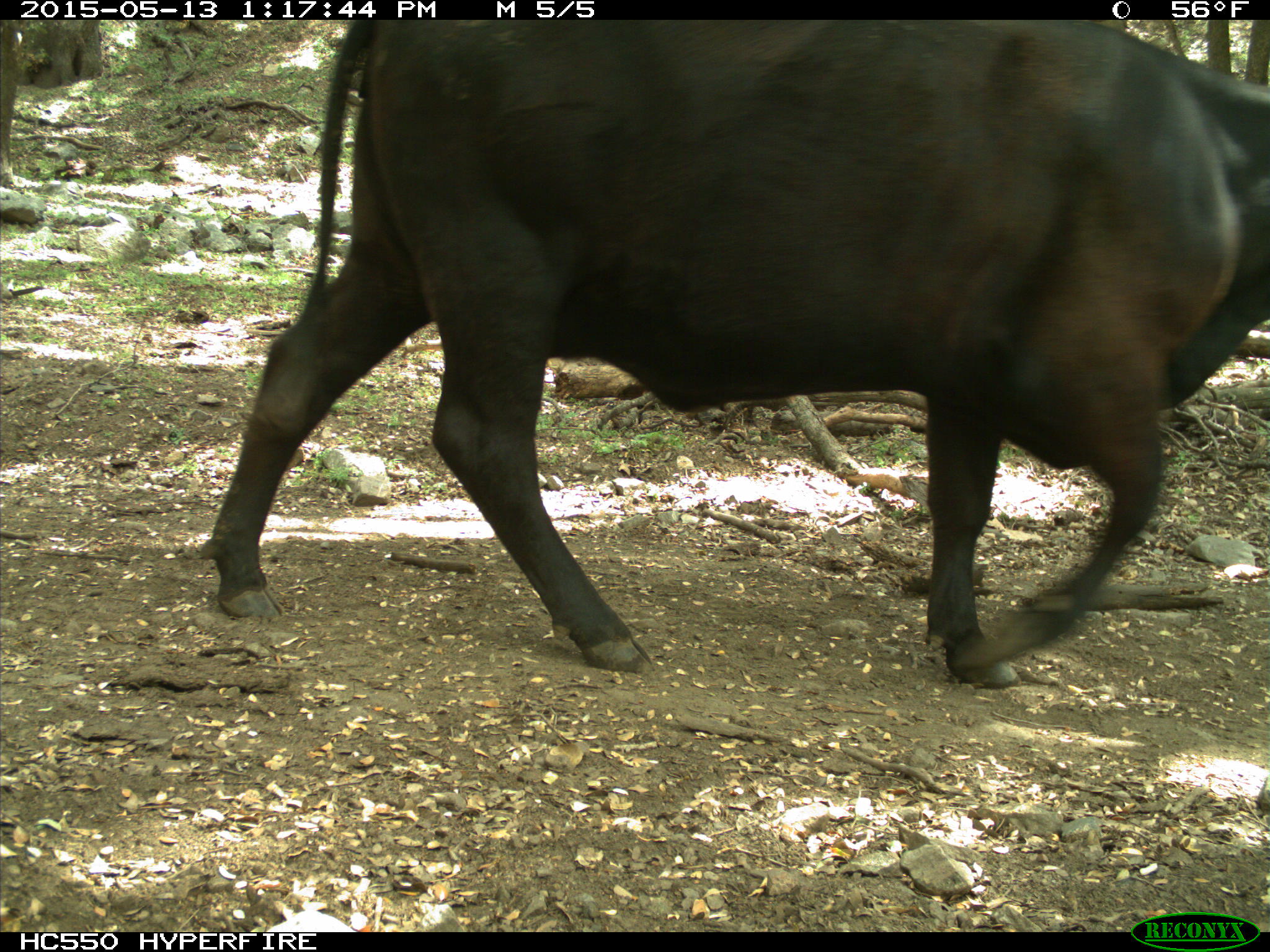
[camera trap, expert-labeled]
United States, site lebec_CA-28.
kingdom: Animalia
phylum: Chordata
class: Mammalia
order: Artiodactyla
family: Bovidae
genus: Bos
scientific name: Bos taurus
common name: domestic cow